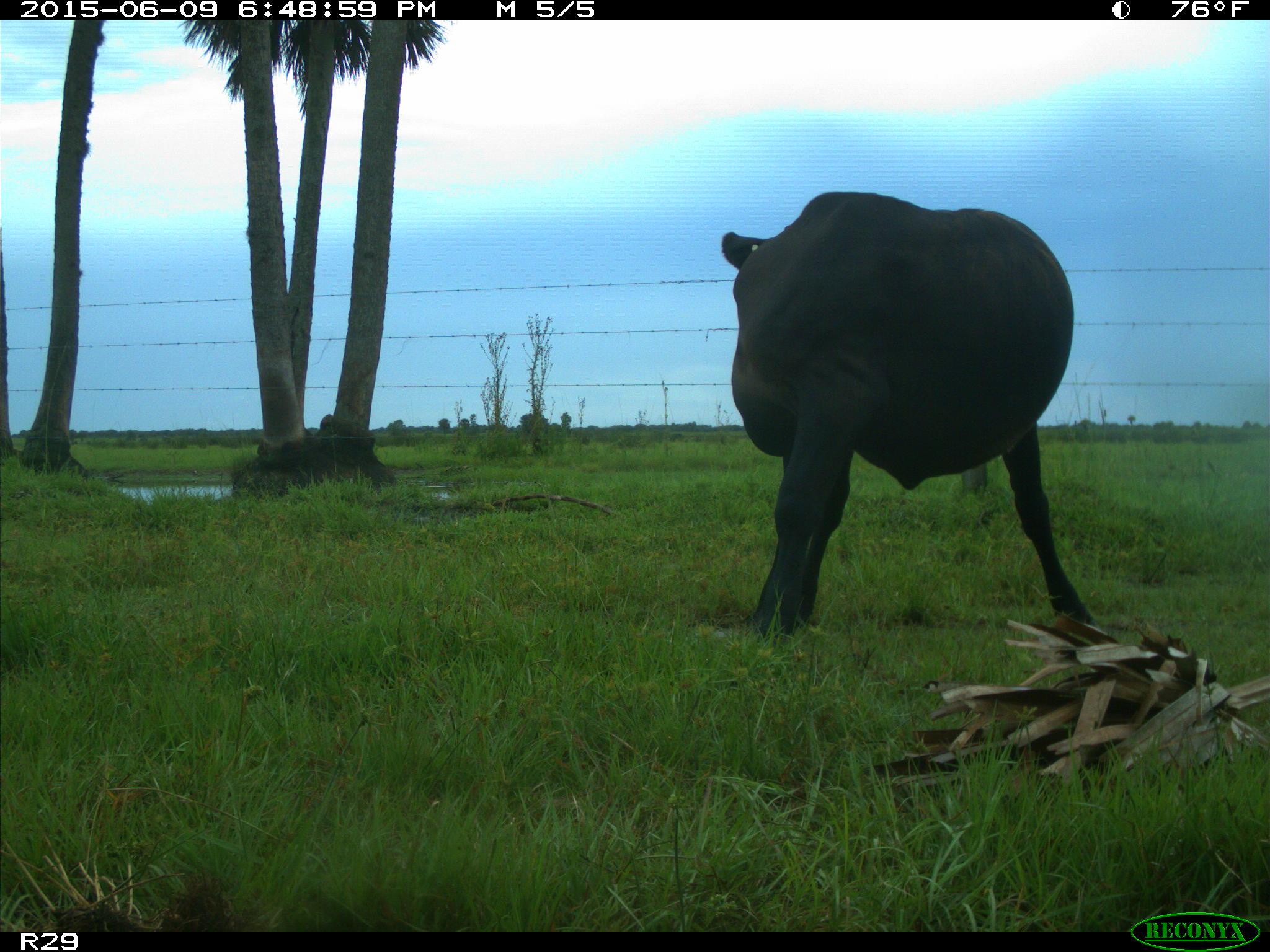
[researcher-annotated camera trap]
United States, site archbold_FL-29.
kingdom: Animalia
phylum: Chordata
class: Mammalia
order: Artiodactyla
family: Bovidae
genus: Bos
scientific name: Bos taurus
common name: domestic cow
Bos taurus (domestic cow).